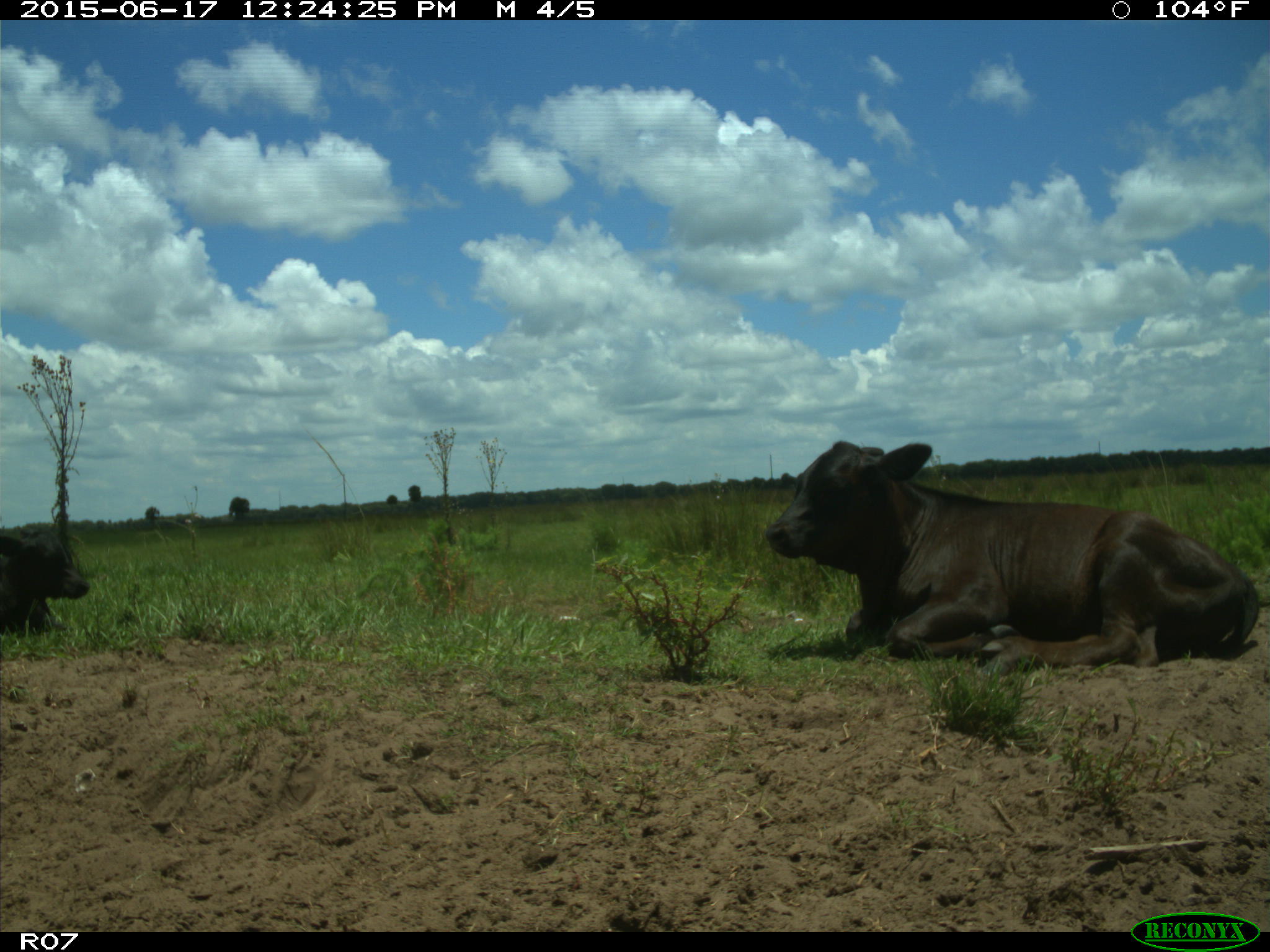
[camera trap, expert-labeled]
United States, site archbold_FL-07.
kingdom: Animalia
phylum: Chordata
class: Mammalia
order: Artiodactyla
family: Bovidae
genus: Bos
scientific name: Bos taurus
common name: domestic cow